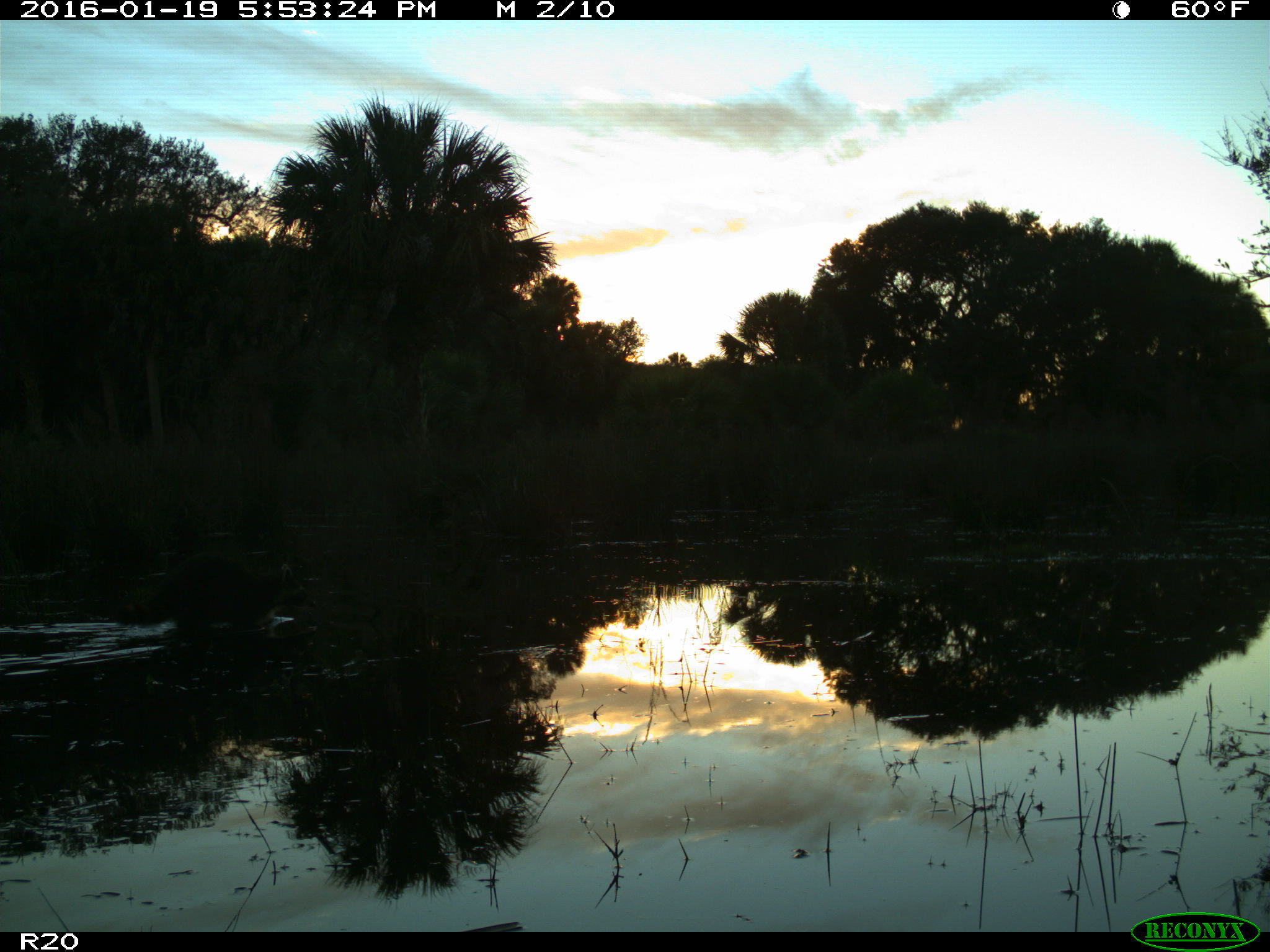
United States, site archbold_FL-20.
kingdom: Animalia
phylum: Chordata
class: Mammalia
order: Carnivora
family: Procyonidae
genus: Procyon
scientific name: Procyon lotor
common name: common raccoon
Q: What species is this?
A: Procyon lotor (common raccoon).